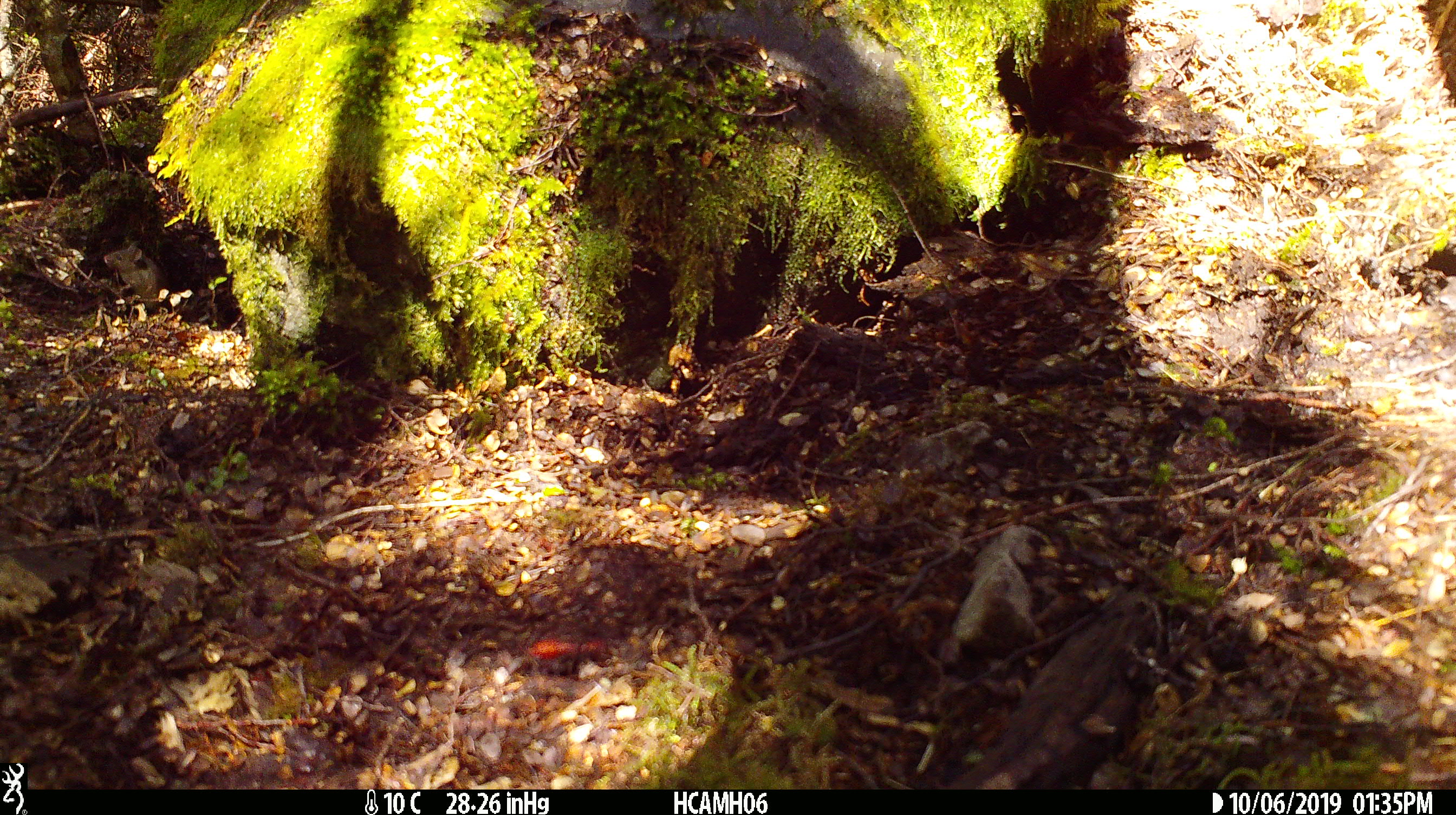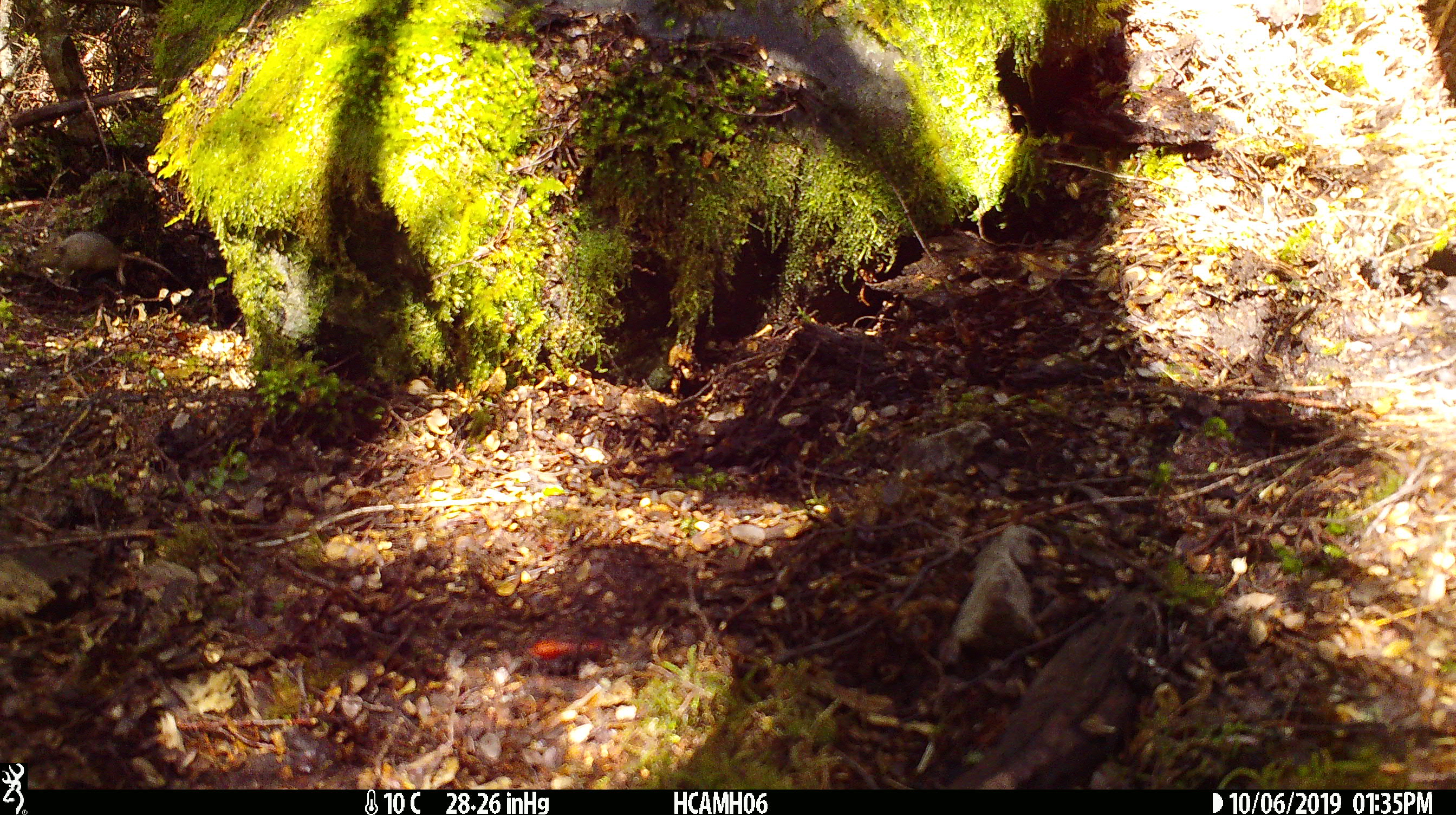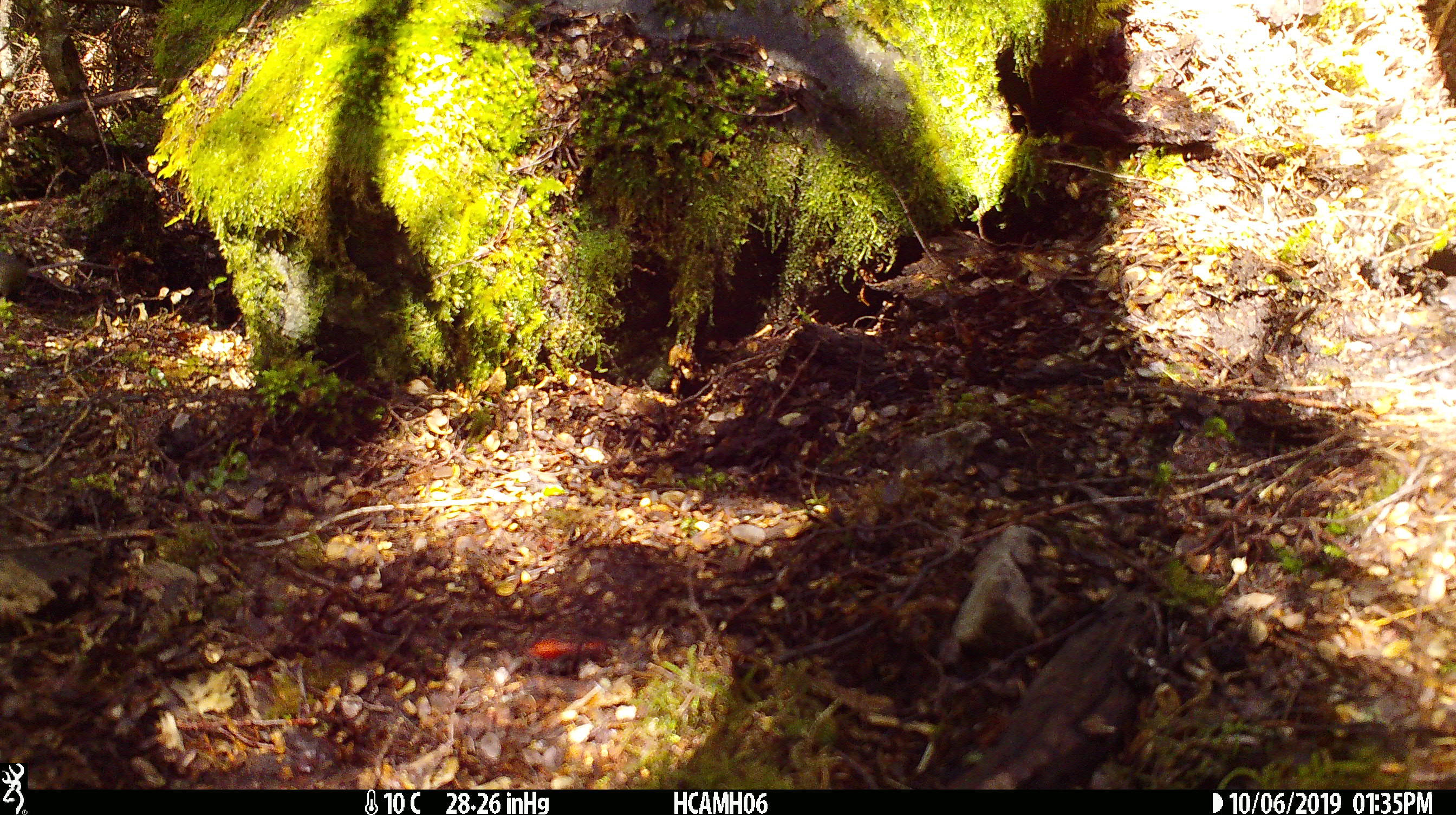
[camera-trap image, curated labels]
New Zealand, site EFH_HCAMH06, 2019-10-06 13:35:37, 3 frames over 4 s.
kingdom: Animalia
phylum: Chordata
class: Mammalia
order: Rodentia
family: Muridae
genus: Mus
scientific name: Mus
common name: mouse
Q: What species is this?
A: Mouse (Mus).